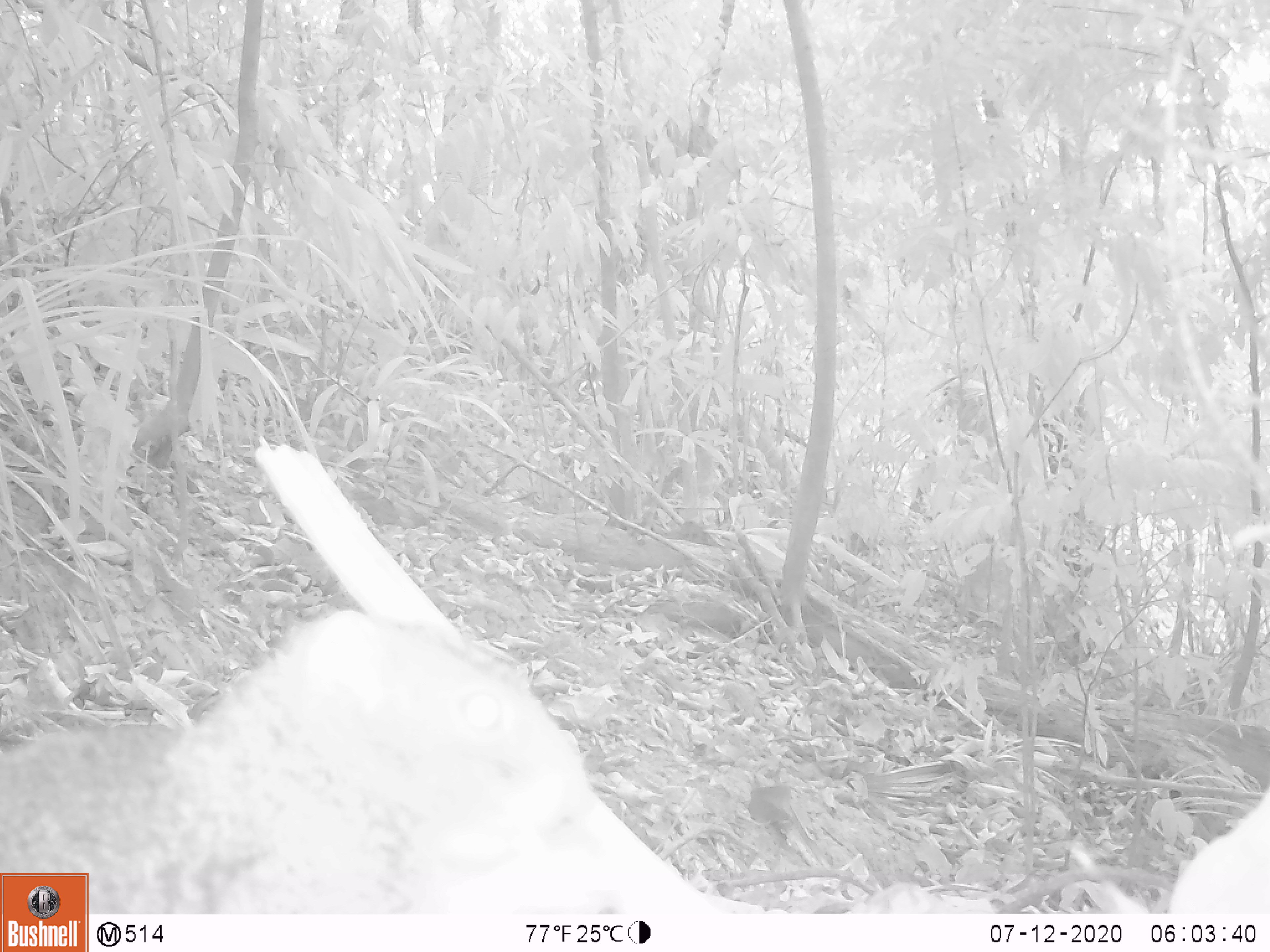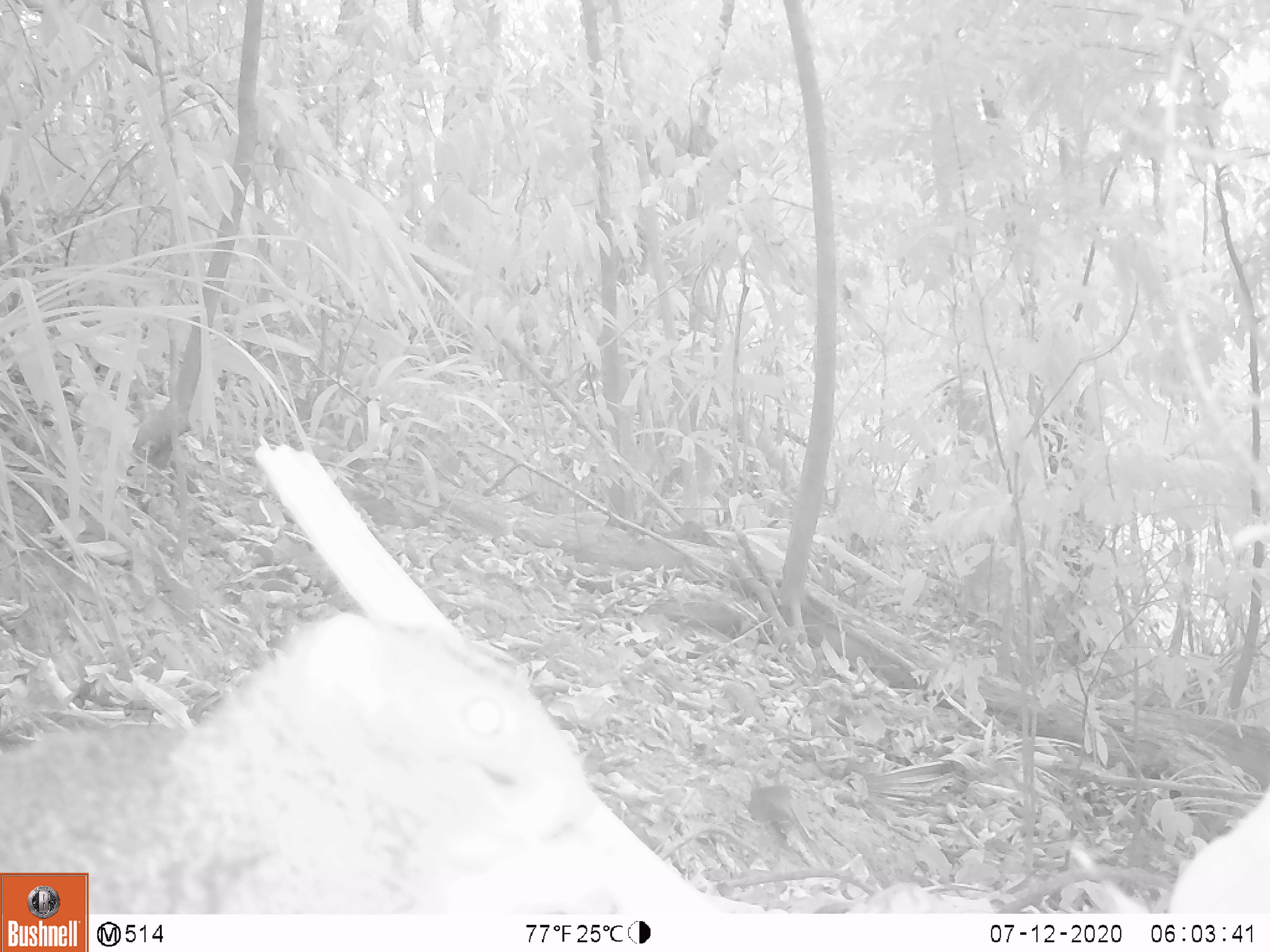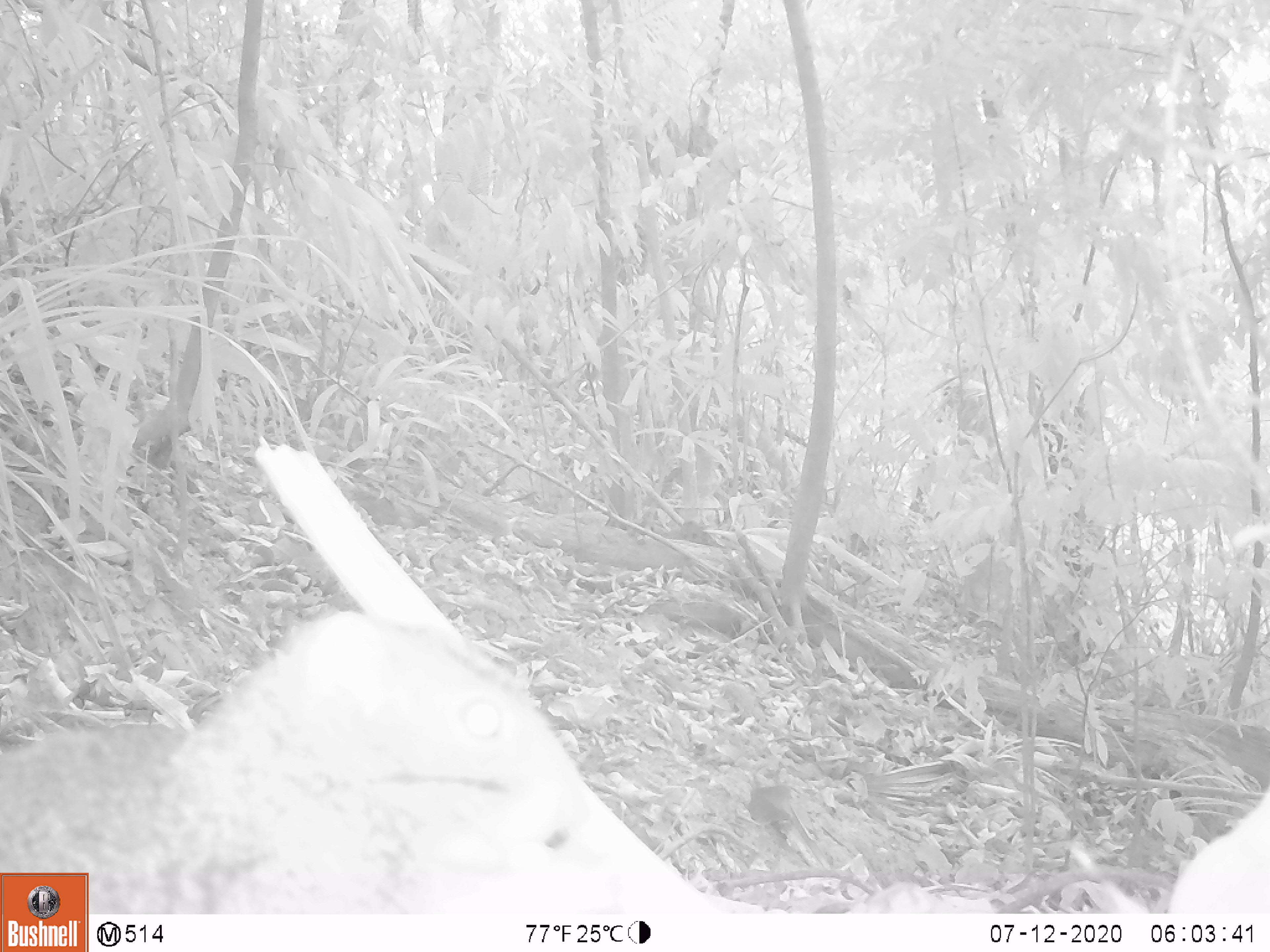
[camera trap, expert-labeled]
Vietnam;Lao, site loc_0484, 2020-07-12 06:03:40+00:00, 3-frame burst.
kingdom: Animalia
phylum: Chordata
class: Mammalia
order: Rodentia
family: Sciuridae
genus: Callosciurus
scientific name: Callosciurus erythraeus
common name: pallas's squirrel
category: pallass squirrel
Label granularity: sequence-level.